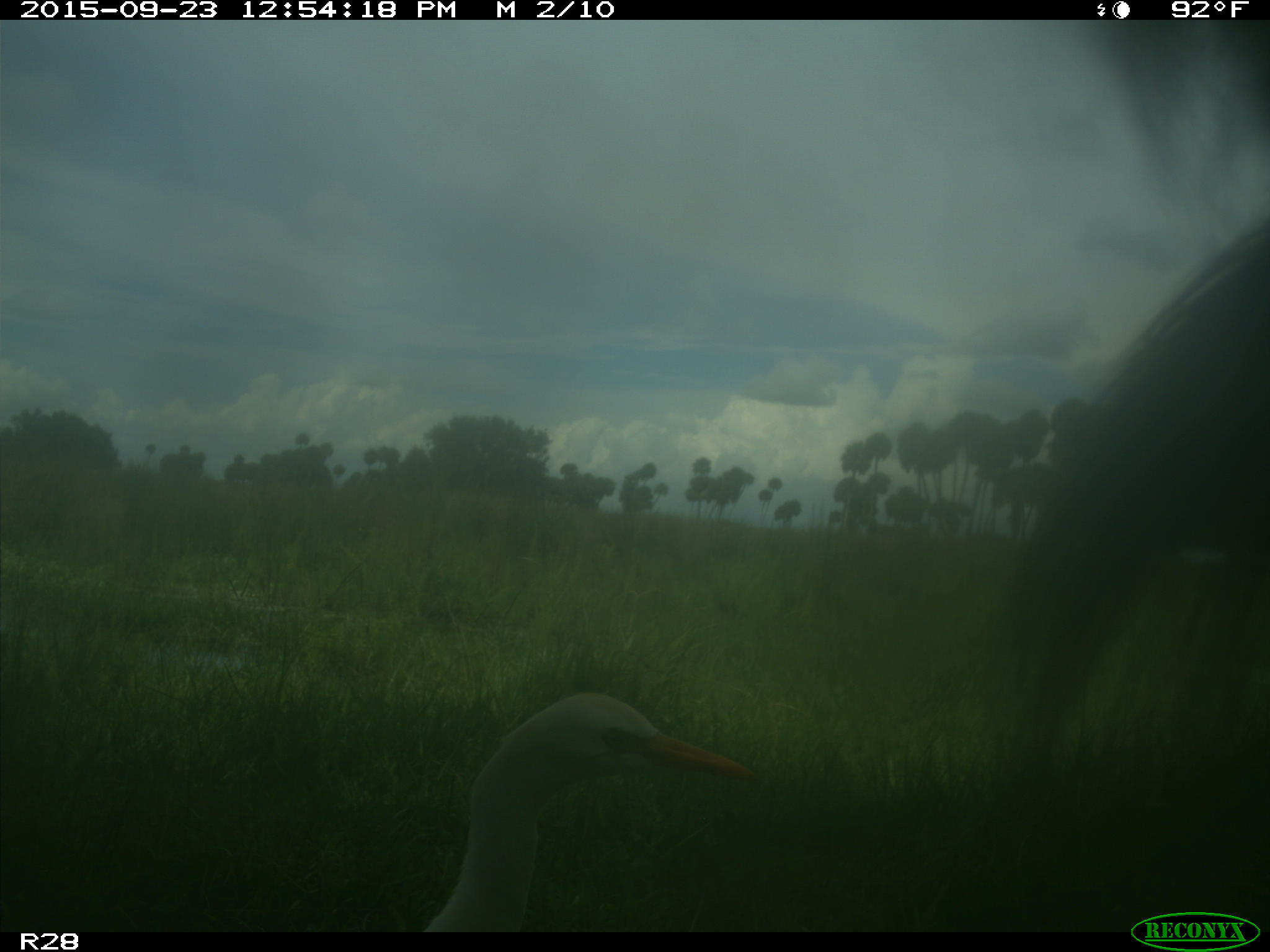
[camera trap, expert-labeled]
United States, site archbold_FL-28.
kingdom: Animalia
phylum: Chordata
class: Mammalia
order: Artiodactyla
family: Bovidae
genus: Bos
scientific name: Bos taurus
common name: domestic cow